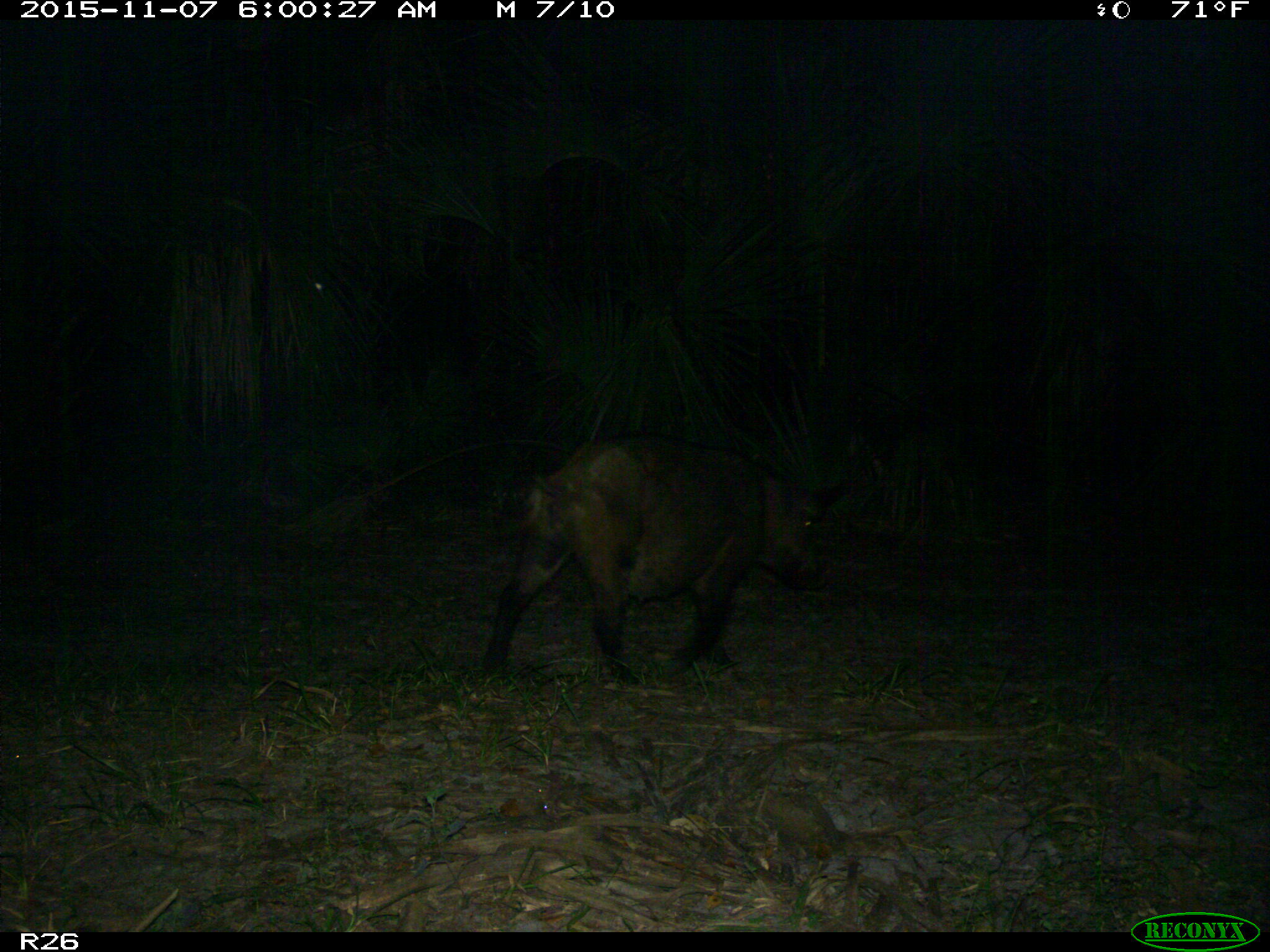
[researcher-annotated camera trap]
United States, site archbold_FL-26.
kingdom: Animalia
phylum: Chordata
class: Mammalia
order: Artiodactyla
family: Suidae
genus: Sus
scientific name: Sus scrofa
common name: wild boar